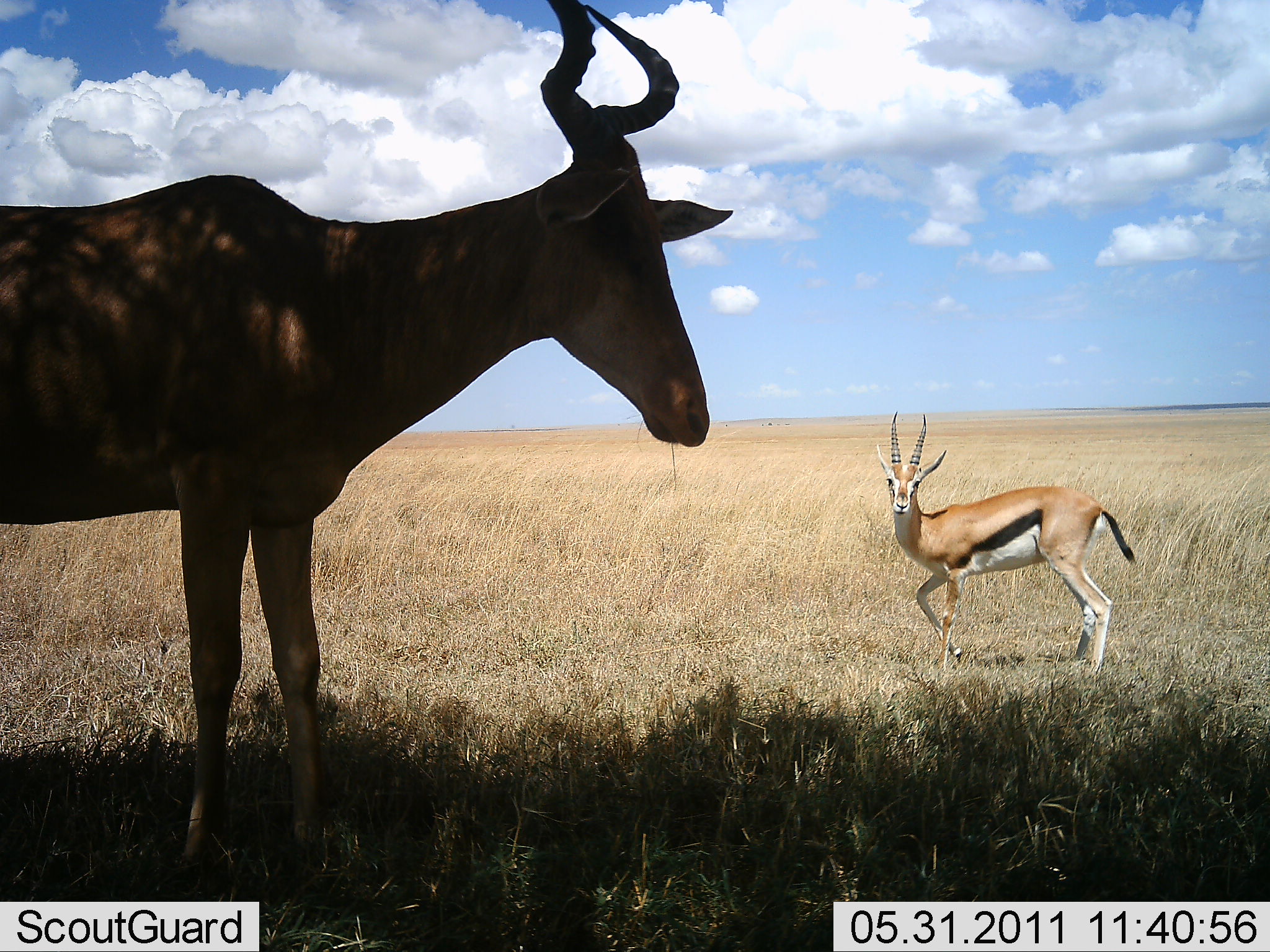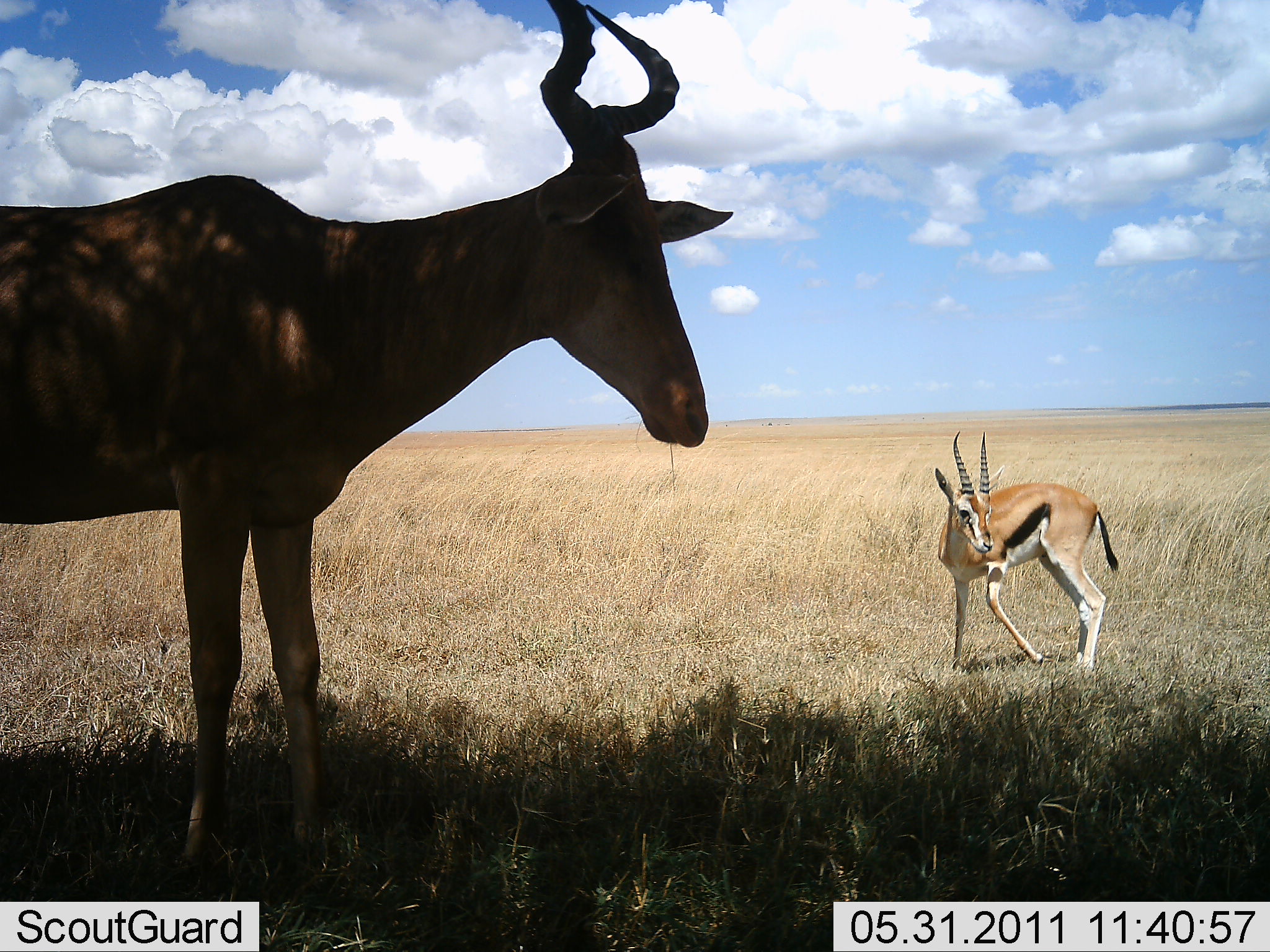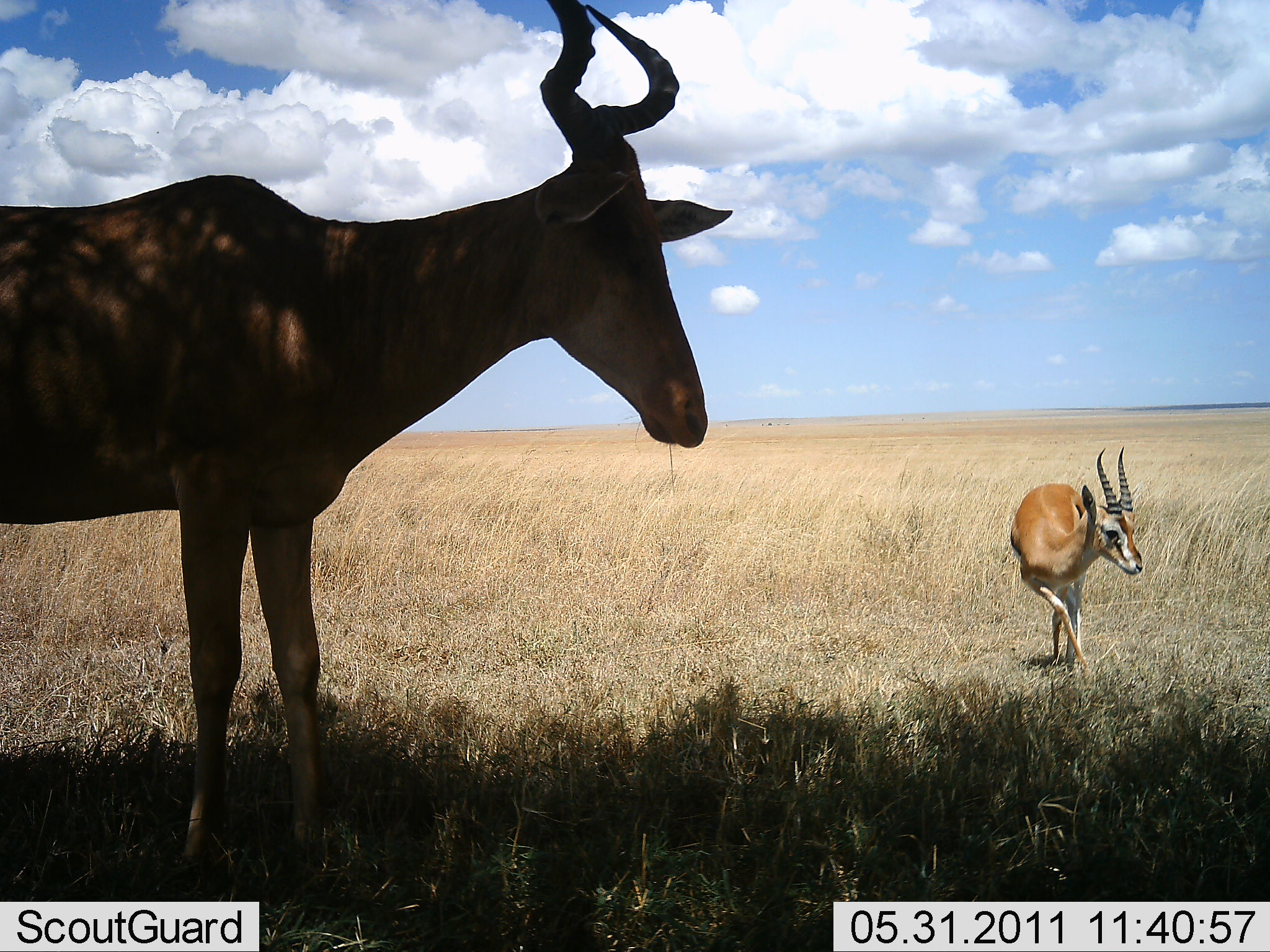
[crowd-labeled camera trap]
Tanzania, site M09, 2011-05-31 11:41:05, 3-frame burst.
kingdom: Animalia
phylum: Chordata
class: Mammalia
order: Artiodactyla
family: Bovidae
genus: Eudorcas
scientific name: Eudorcas thomsonii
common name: thomson's gazelle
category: gazellethomsons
Gazellethomsons (thomson's gazelle) (Eudorcas thomsonii), count 1. Behavior (volunteer vote fractions): standing 35%, resting 0%, moving 65%, interacting 0%. Young present (vote fraction): 0%. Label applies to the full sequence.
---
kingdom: Animalia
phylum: Chordata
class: Mammalia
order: Artiodactyla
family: Bovidae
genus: Alcelaphus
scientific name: Alcelaphus buselaphus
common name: hartebeest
Hartebeest (Alcelaphus buselaphus), count 1. Behavior (volunteer vote fractions): standing 92%, resting 0%, moving 8%, interacting 0%. Young present (vote fraction): 0%. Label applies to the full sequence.